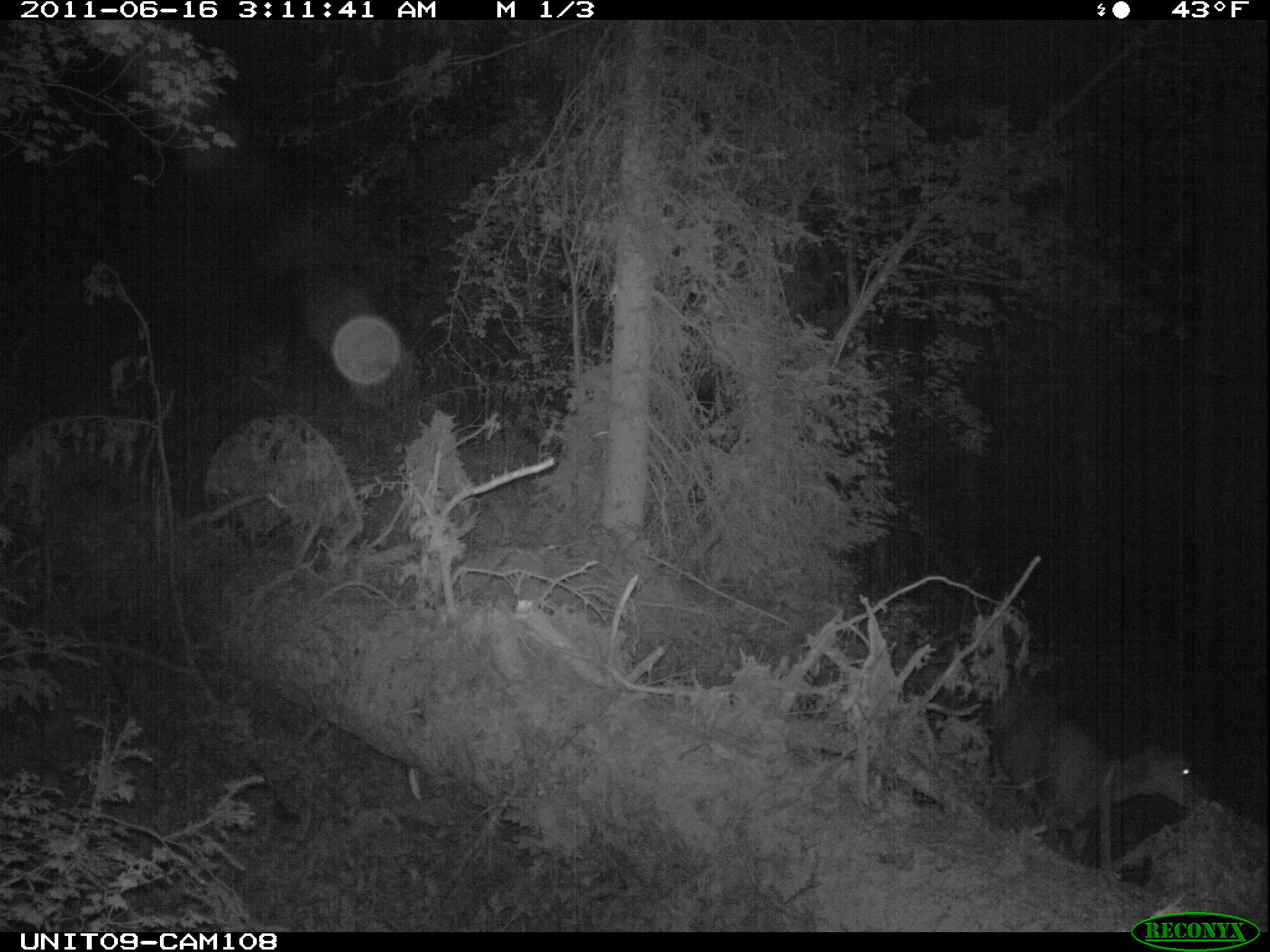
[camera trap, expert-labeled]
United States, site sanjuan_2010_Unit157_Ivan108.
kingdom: Animalia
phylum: Chordata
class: Mammalia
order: Artiodactyla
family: Cervidae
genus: Odocoileus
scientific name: Odocoileus hemionus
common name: mule deer